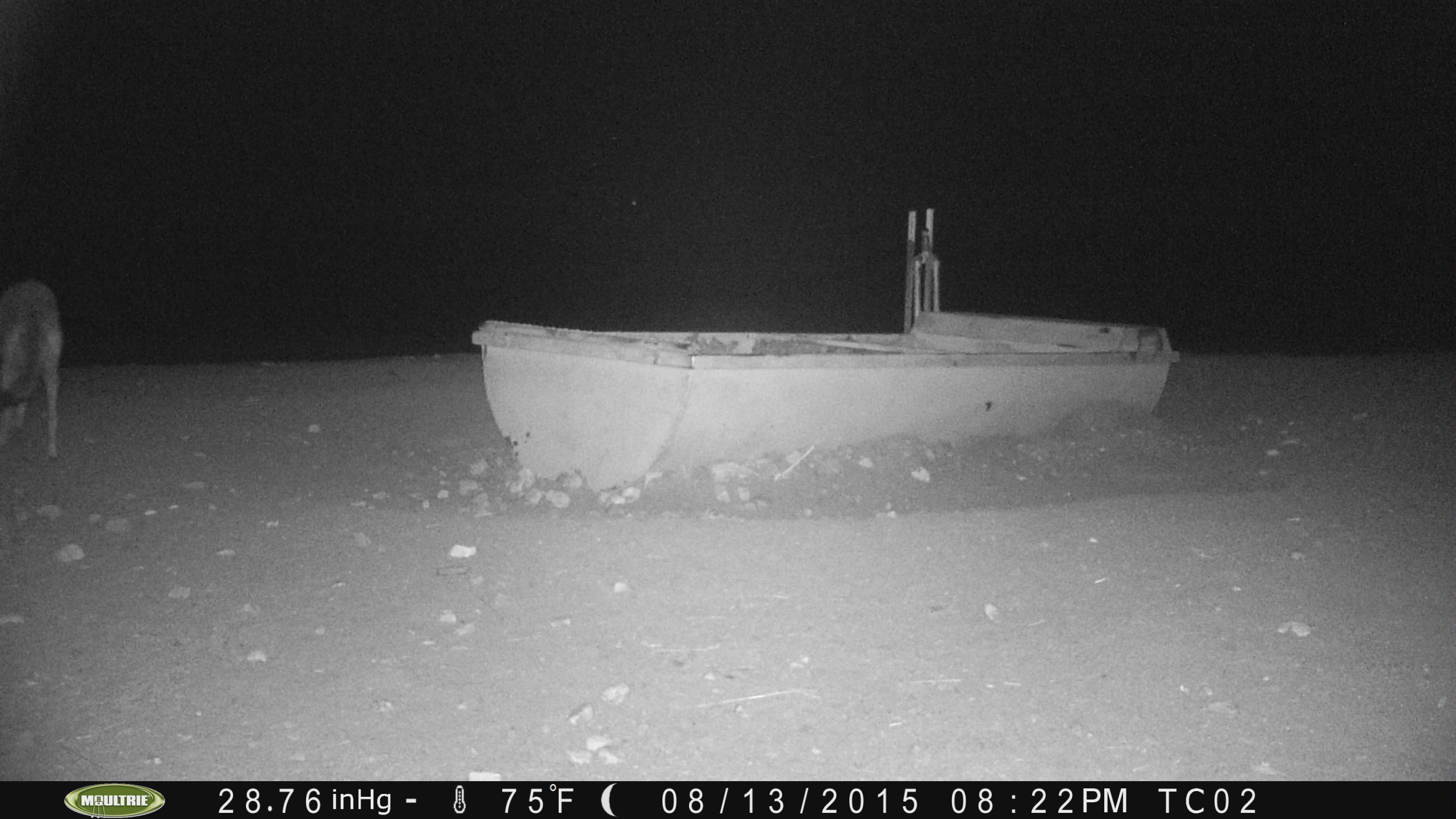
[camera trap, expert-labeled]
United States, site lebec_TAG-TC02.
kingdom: Animalia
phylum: Chordata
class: Mammalia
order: Carnivora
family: Canidae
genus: Canis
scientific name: Canis latrans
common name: coyote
Canis latrans (coyote).